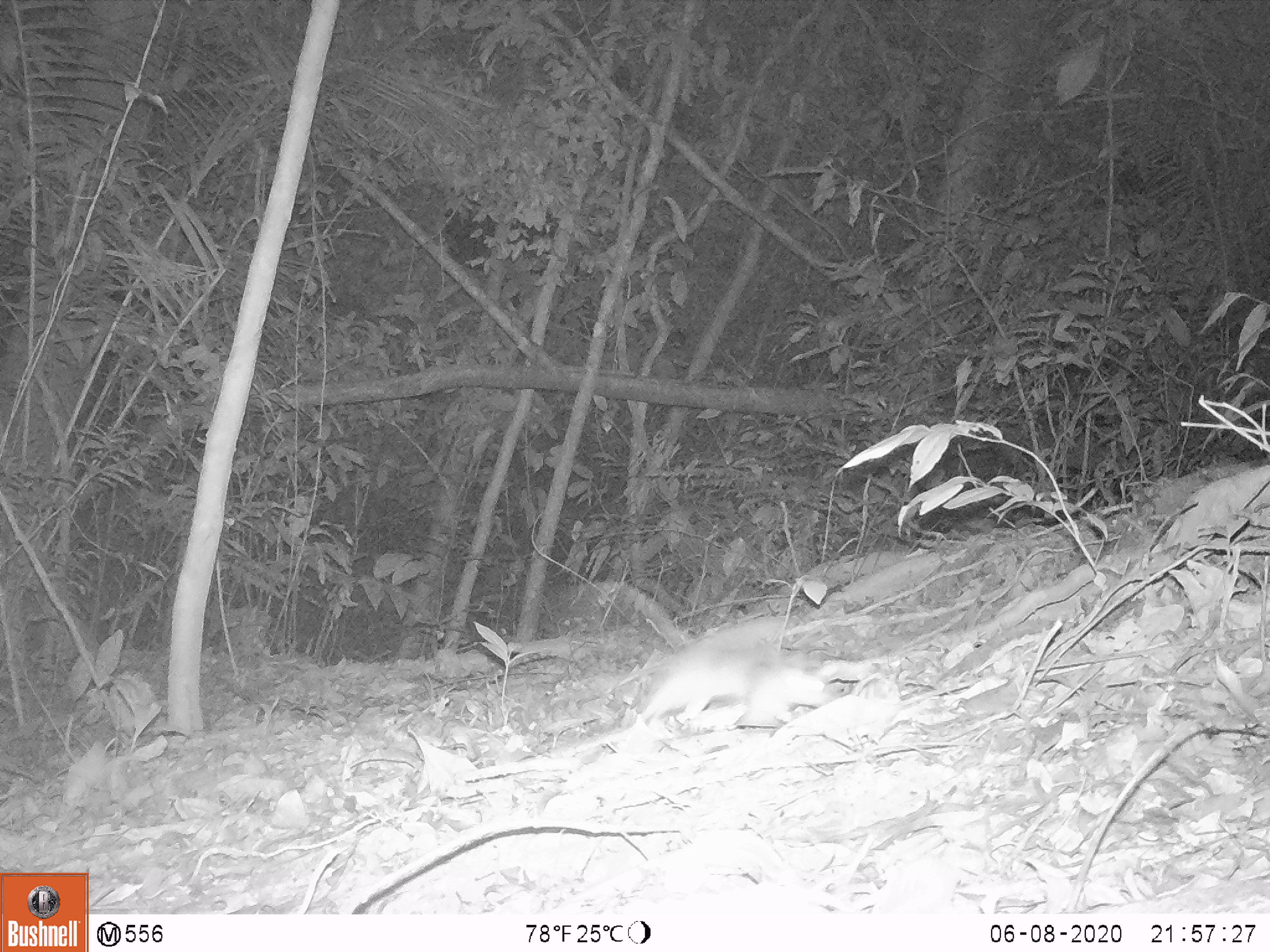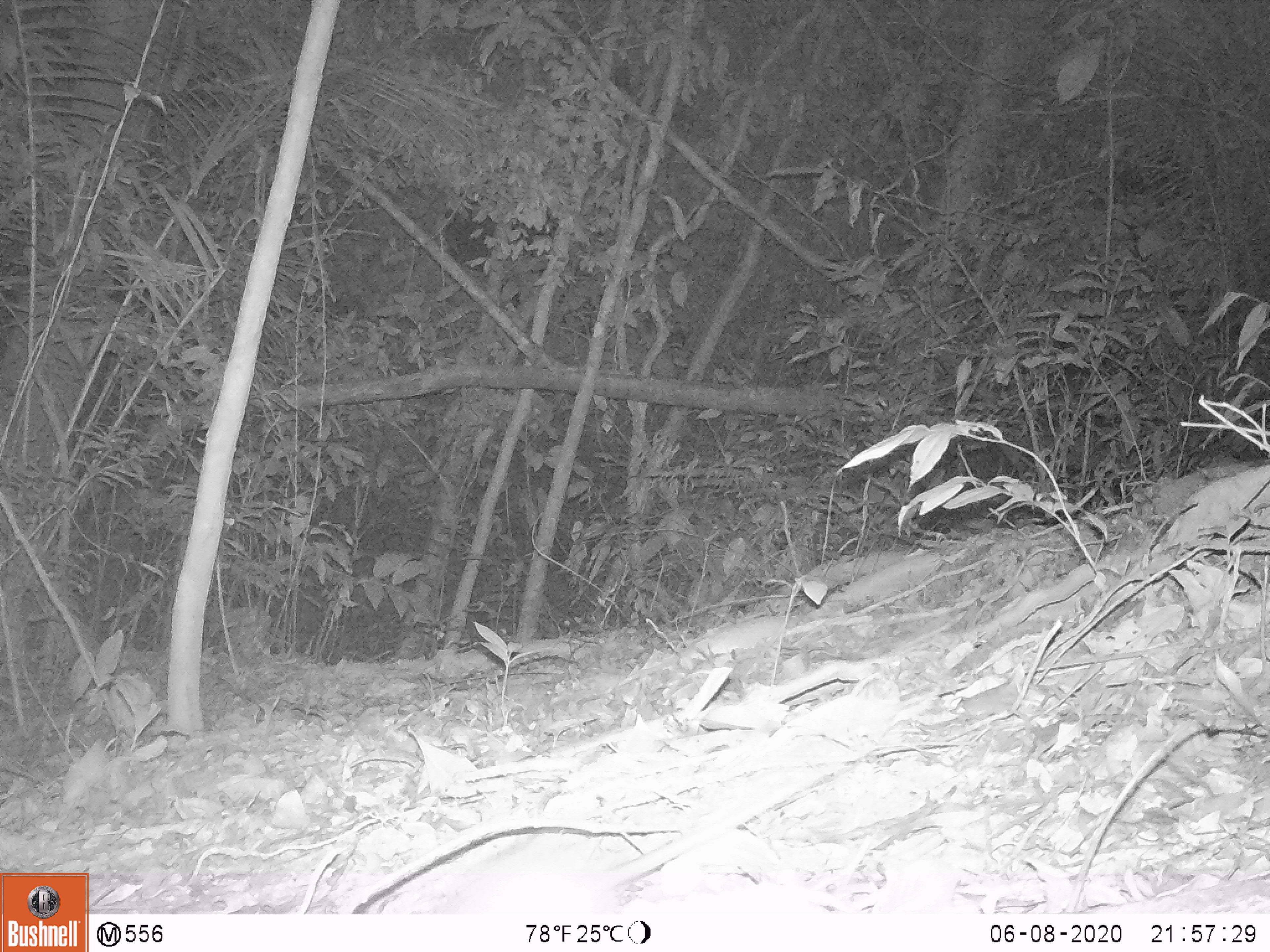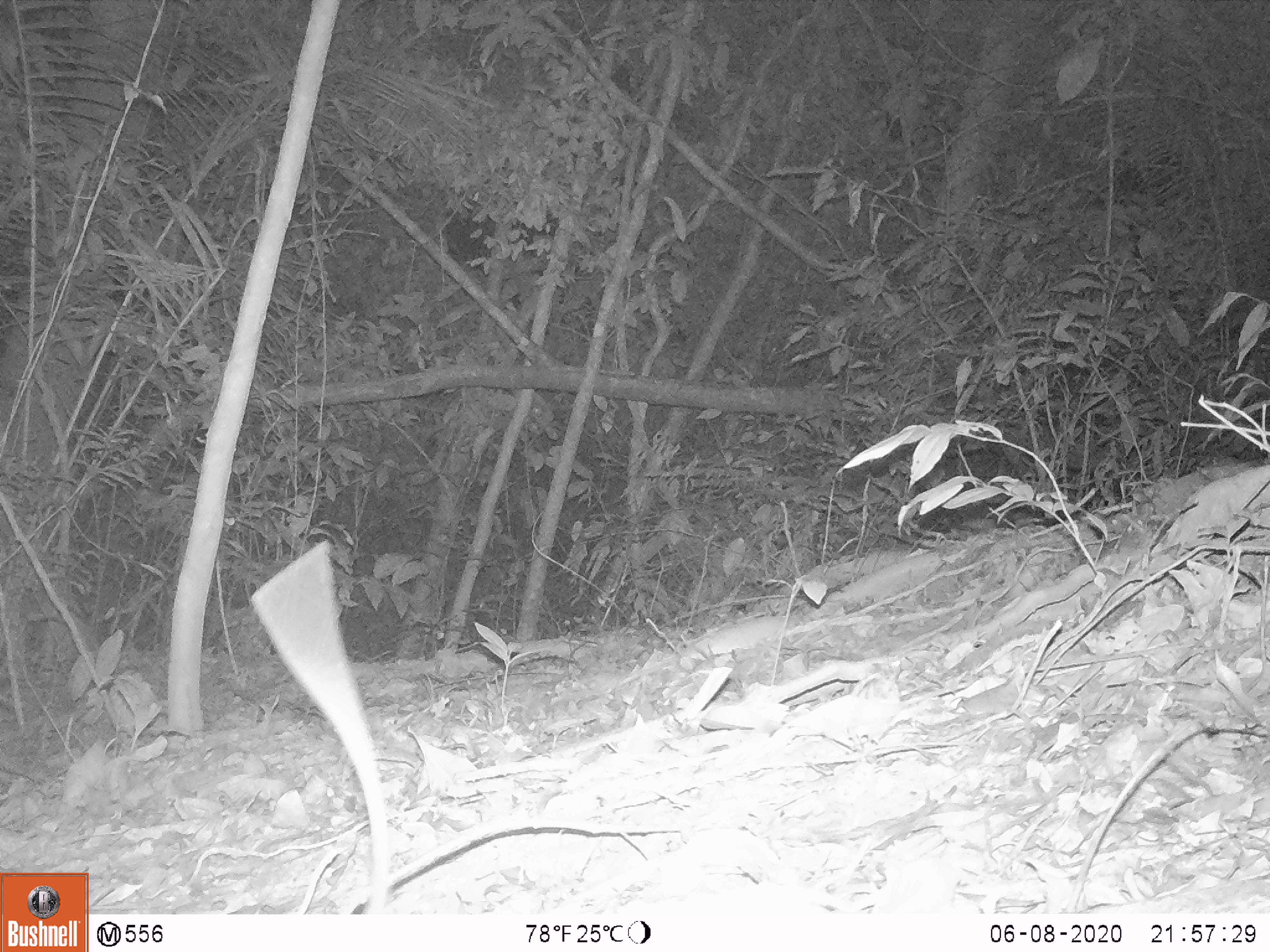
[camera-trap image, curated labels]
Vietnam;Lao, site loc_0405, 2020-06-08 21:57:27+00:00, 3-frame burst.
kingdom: Animalia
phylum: Chordata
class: Mammalia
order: Rodentia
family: Muridae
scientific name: Muridae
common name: old-world mice and rats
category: unidentified murid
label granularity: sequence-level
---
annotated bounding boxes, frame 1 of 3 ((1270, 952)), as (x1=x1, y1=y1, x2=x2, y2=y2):
unidentified murid: (x1=633, y1=637, x2=841, y2=723)